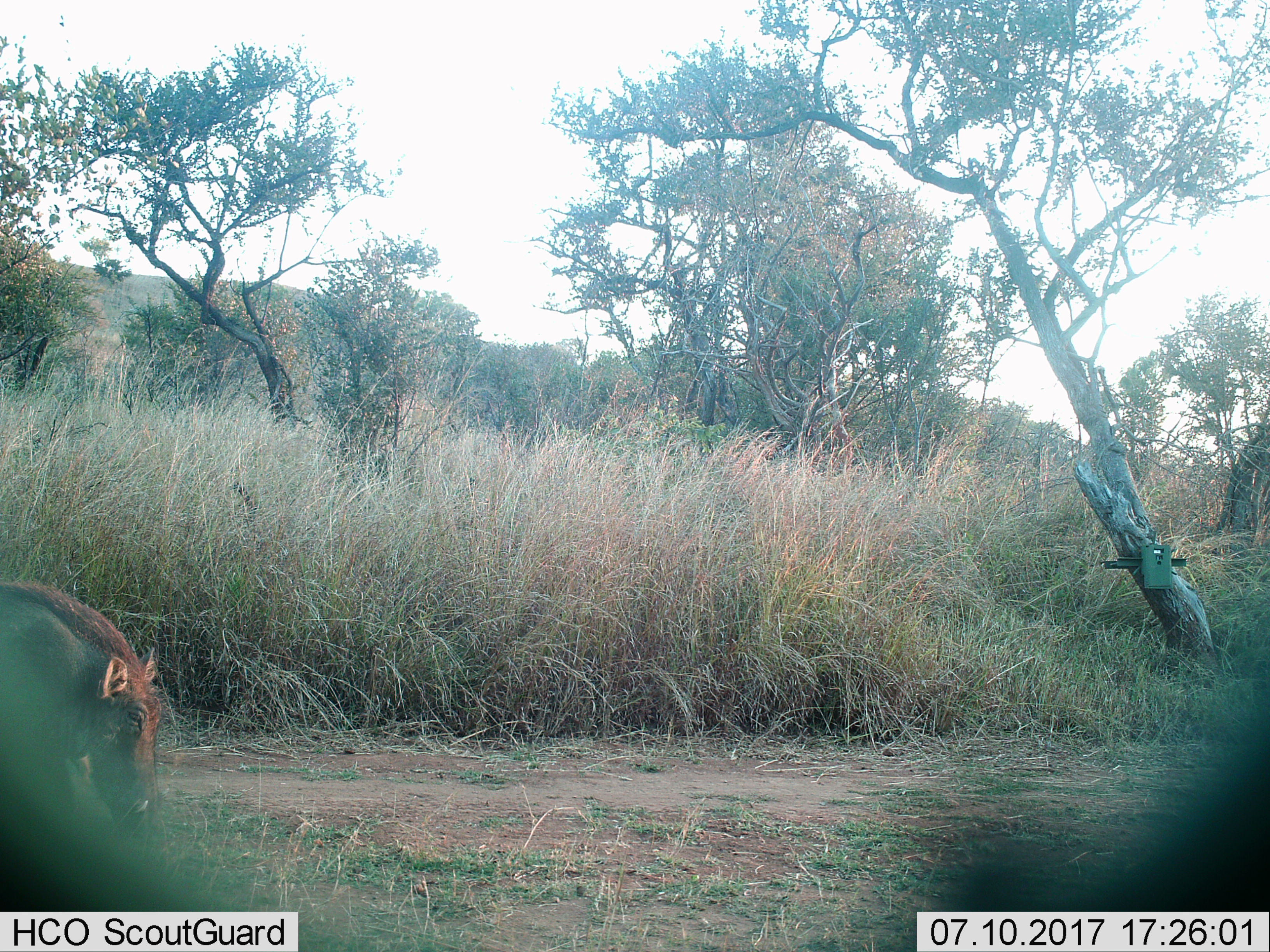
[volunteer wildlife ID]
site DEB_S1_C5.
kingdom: Animalia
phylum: Chordata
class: Mammalia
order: Artiodactyla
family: Suidae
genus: Phacochoerus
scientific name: Phacochoerus africanus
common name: warthog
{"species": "warthog (Phacochoerus africanus)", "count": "1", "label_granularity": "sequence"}